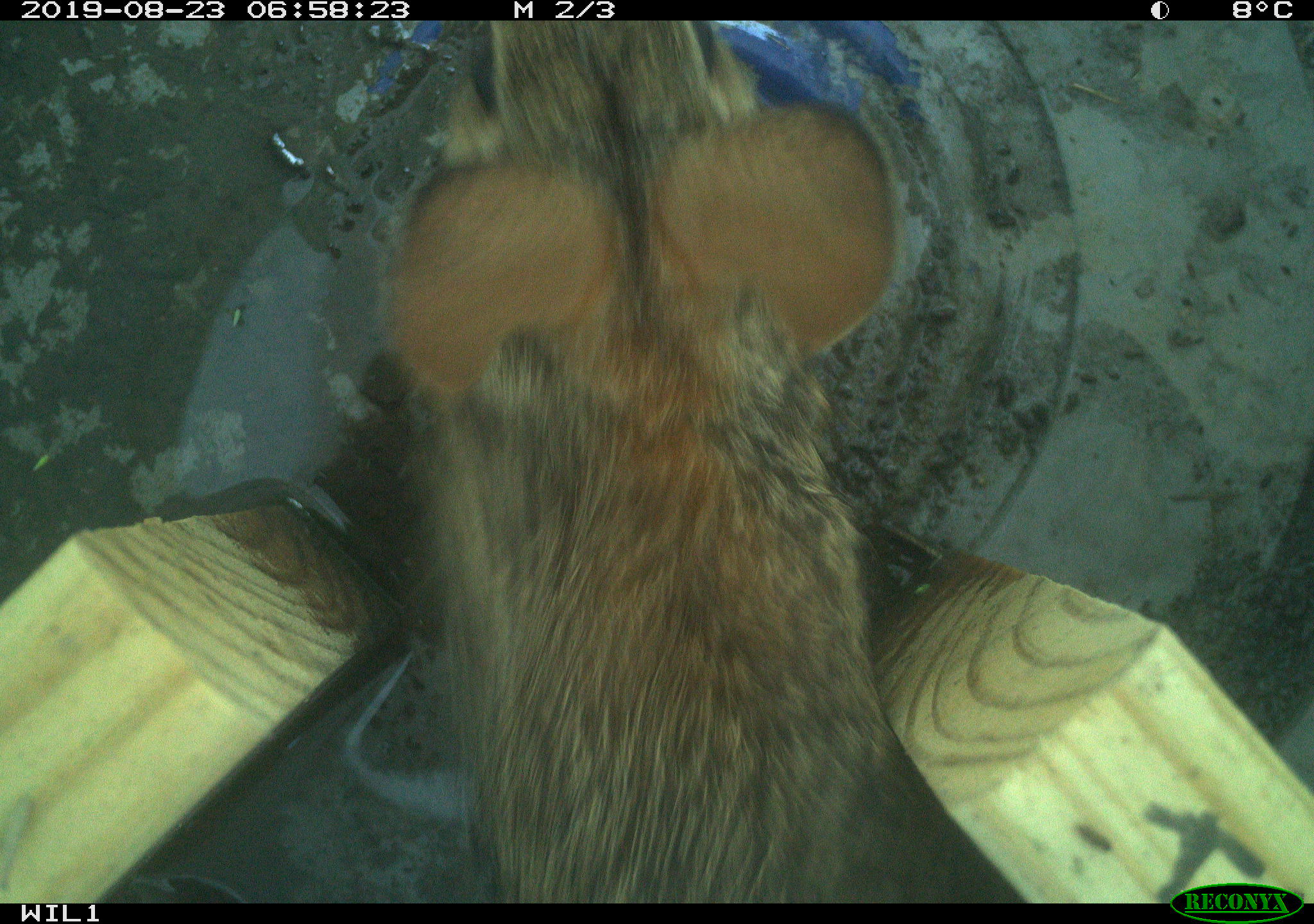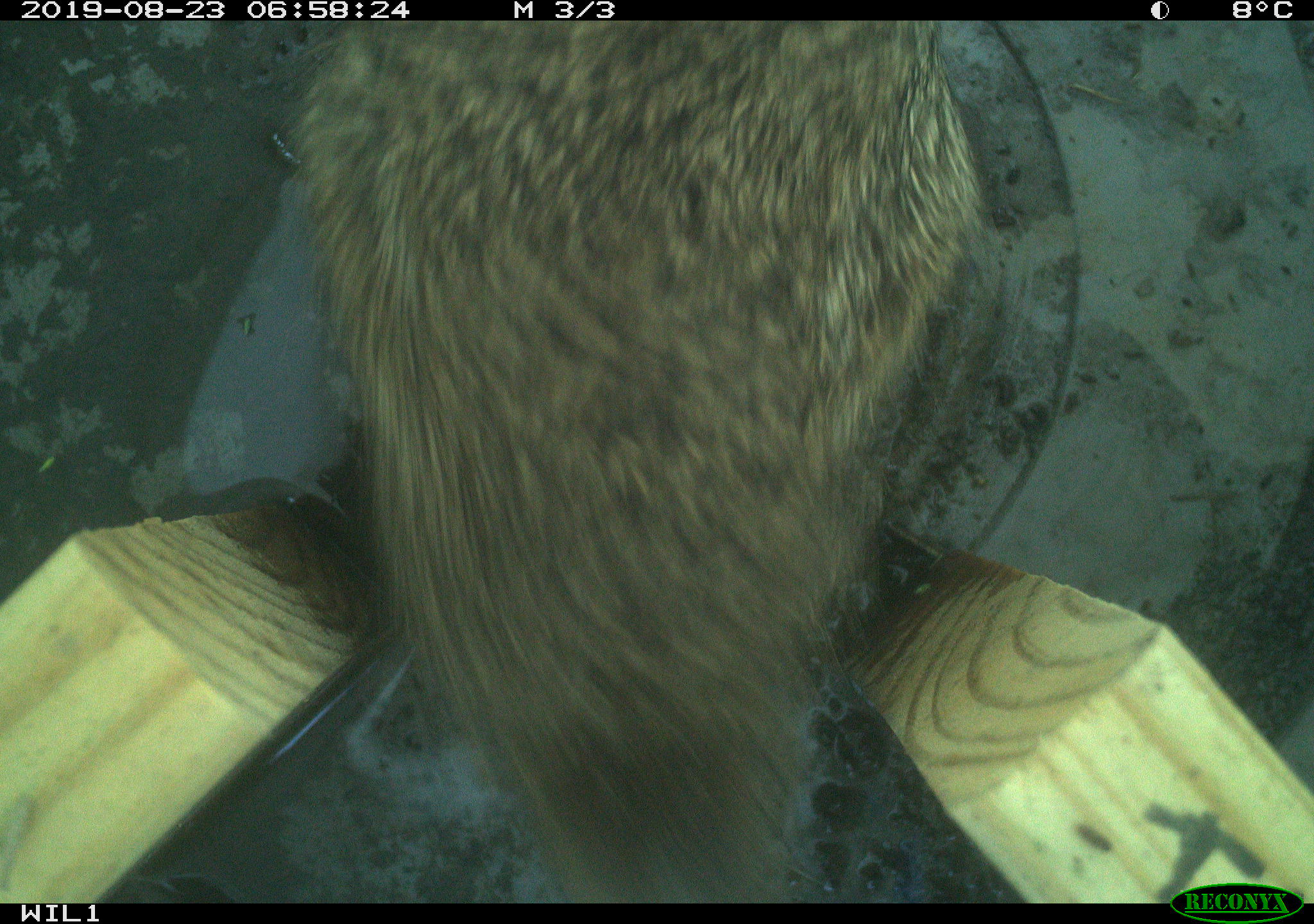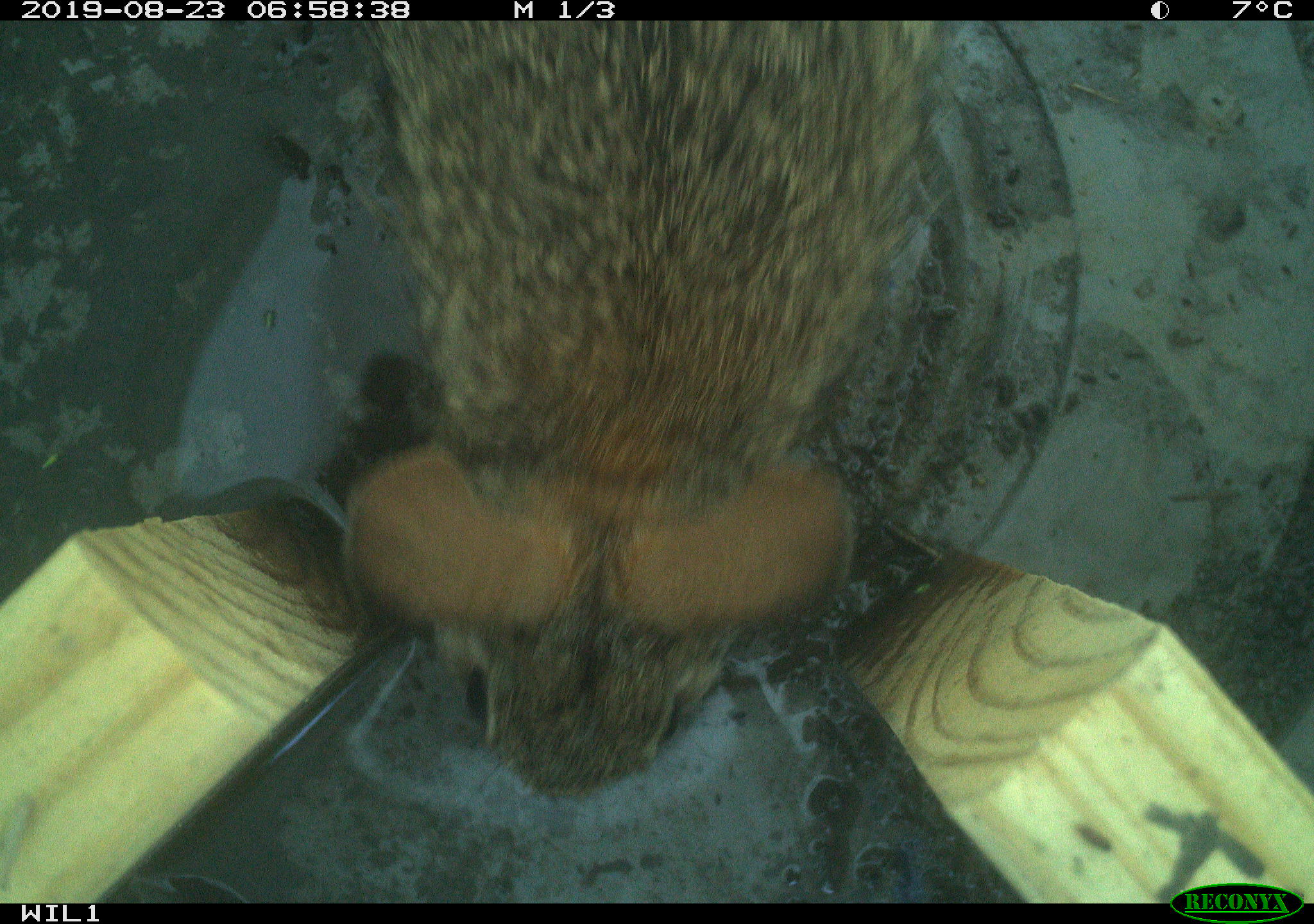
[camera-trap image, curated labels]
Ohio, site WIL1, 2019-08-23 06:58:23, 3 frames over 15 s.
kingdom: Animalia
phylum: Chordata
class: Mammalia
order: Lagomorpha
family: Leporidae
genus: Sylvilagus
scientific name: Sylvilagus floridanus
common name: eastern cottontail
Eastern cottontail (Sylvilagus floridanus).